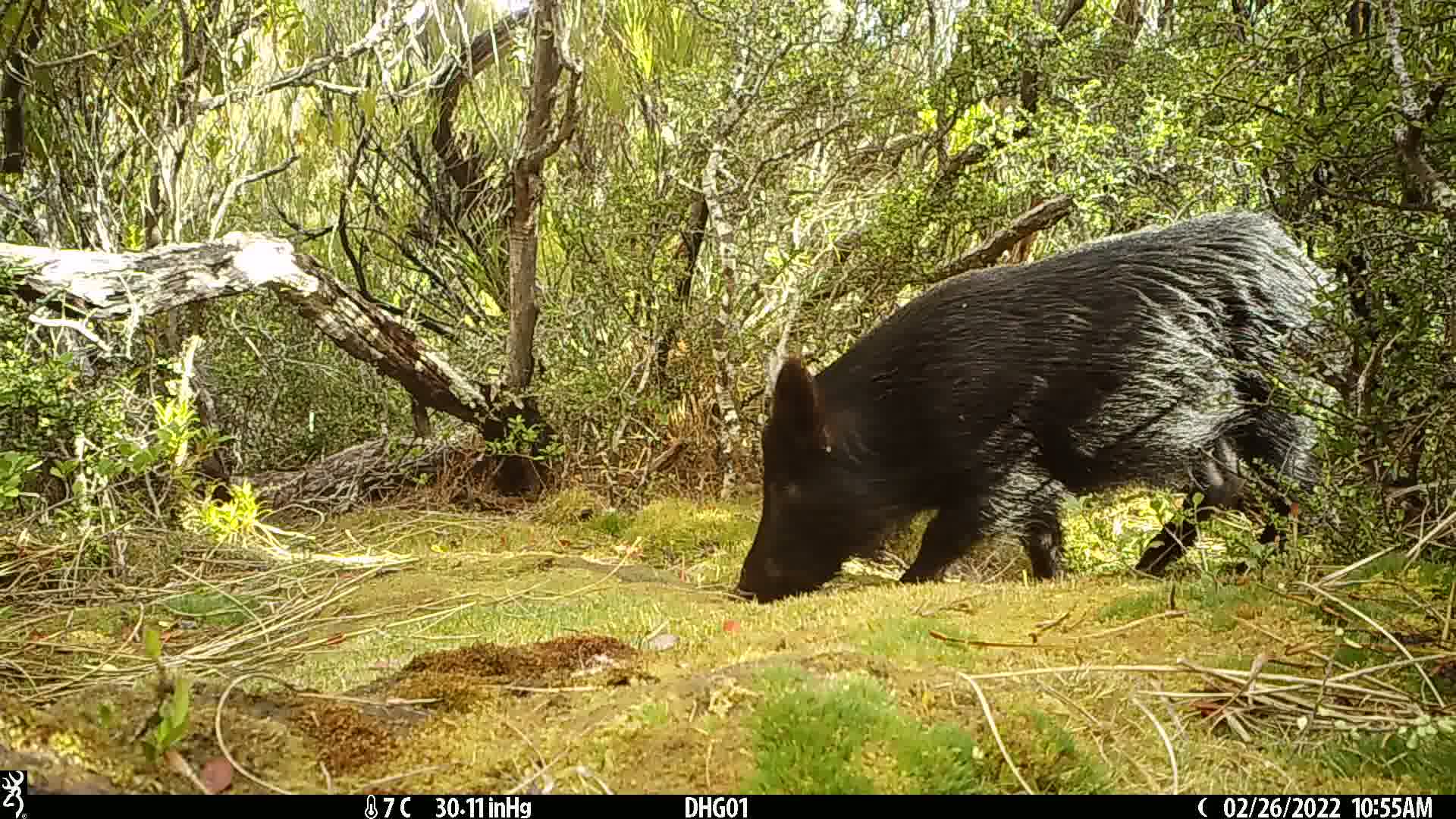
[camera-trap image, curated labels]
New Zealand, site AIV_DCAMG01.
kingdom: Animalia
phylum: Chordata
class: Mammalia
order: Artiodactyla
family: Suidae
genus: Sus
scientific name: Sus scrofa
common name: pig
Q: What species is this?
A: Pig (Sus scrofa).